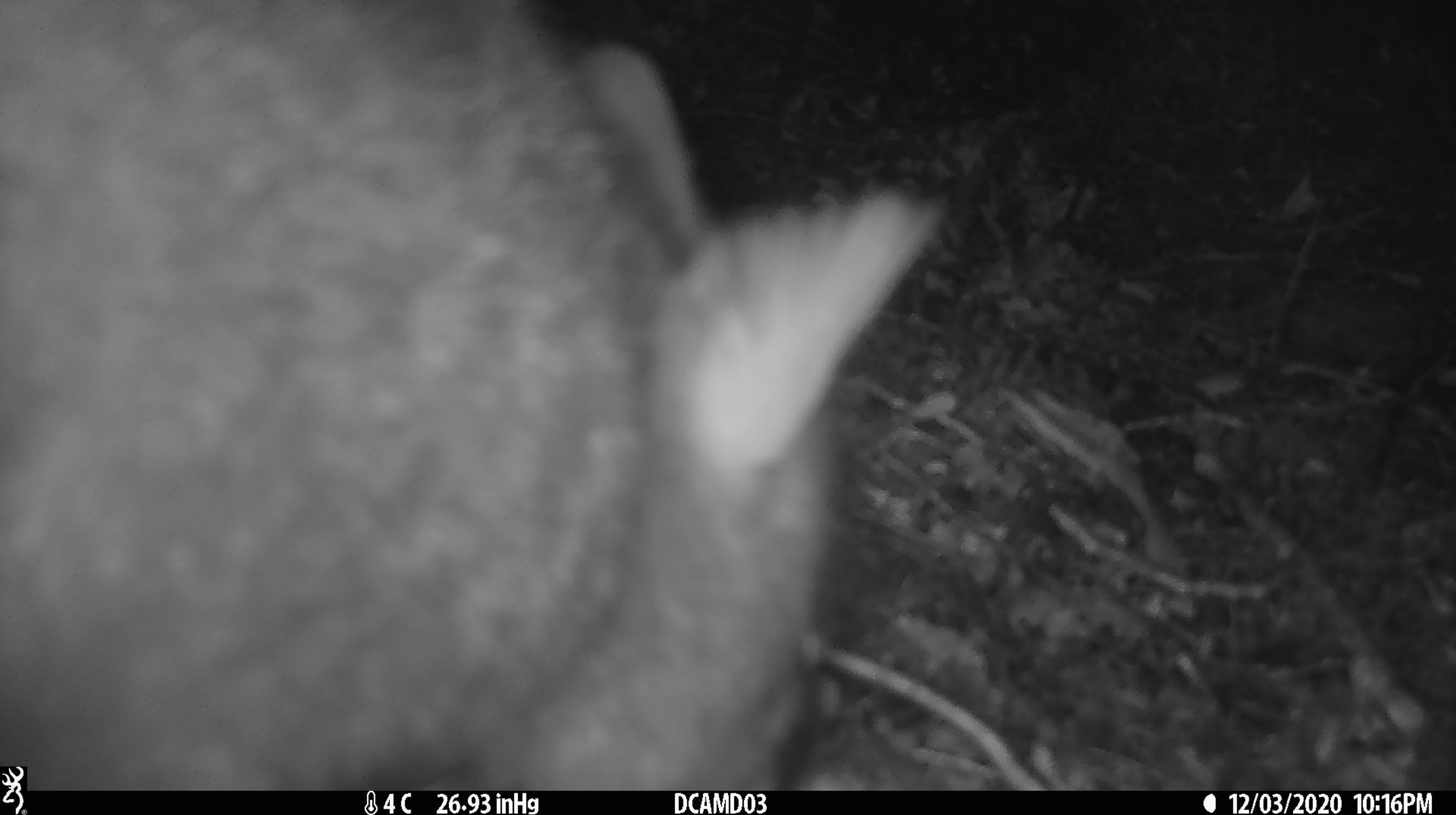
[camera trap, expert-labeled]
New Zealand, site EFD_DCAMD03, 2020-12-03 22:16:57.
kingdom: Animalia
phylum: Chordata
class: Mammalia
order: Diprotodontia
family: Phalangeridae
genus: Trichosurus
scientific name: Trichosurus vulpecula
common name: common brushtail possum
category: possum